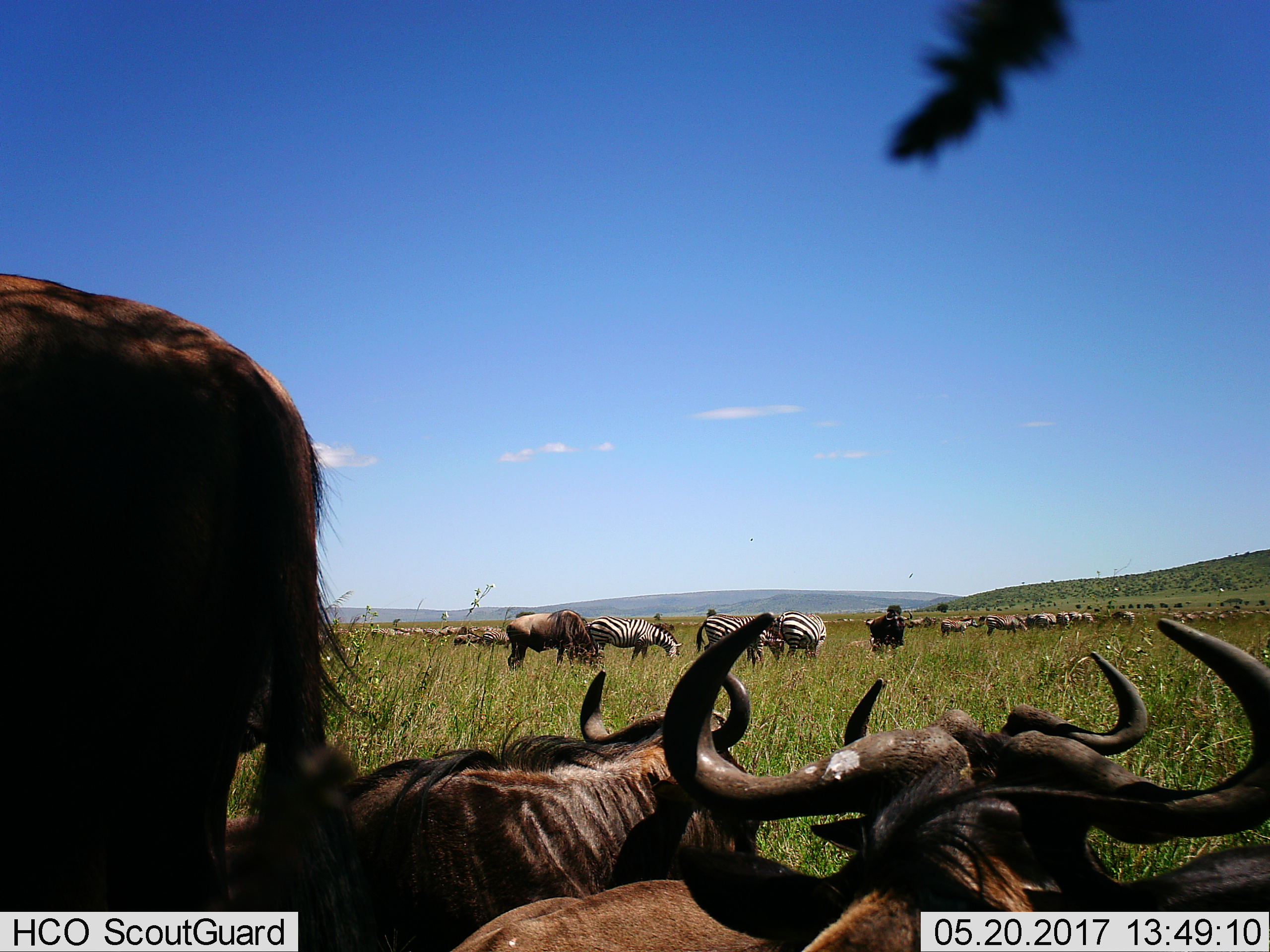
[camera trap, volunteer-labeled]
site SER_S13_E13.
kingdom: Animalia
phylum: Chordata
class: Mammalia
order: Artiodactyla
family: Bovidae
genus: Connochaetes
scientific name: Connochaetes taurinus taurinus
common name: blue wildebeest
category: wildebeestblue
Wildebeestblue (blue wildebeest) (Connochaetes taurinus taurinus), count 10. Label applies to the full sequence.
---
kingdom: Animalia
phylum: Chordata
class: Mammalia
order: Perissodactyla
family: Equidae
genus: Equus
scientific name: Equus quagga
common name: plains zebra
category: zebraplains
Zebraplains (plains zebra) (Equus quagga), count 11-50. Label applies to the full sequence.